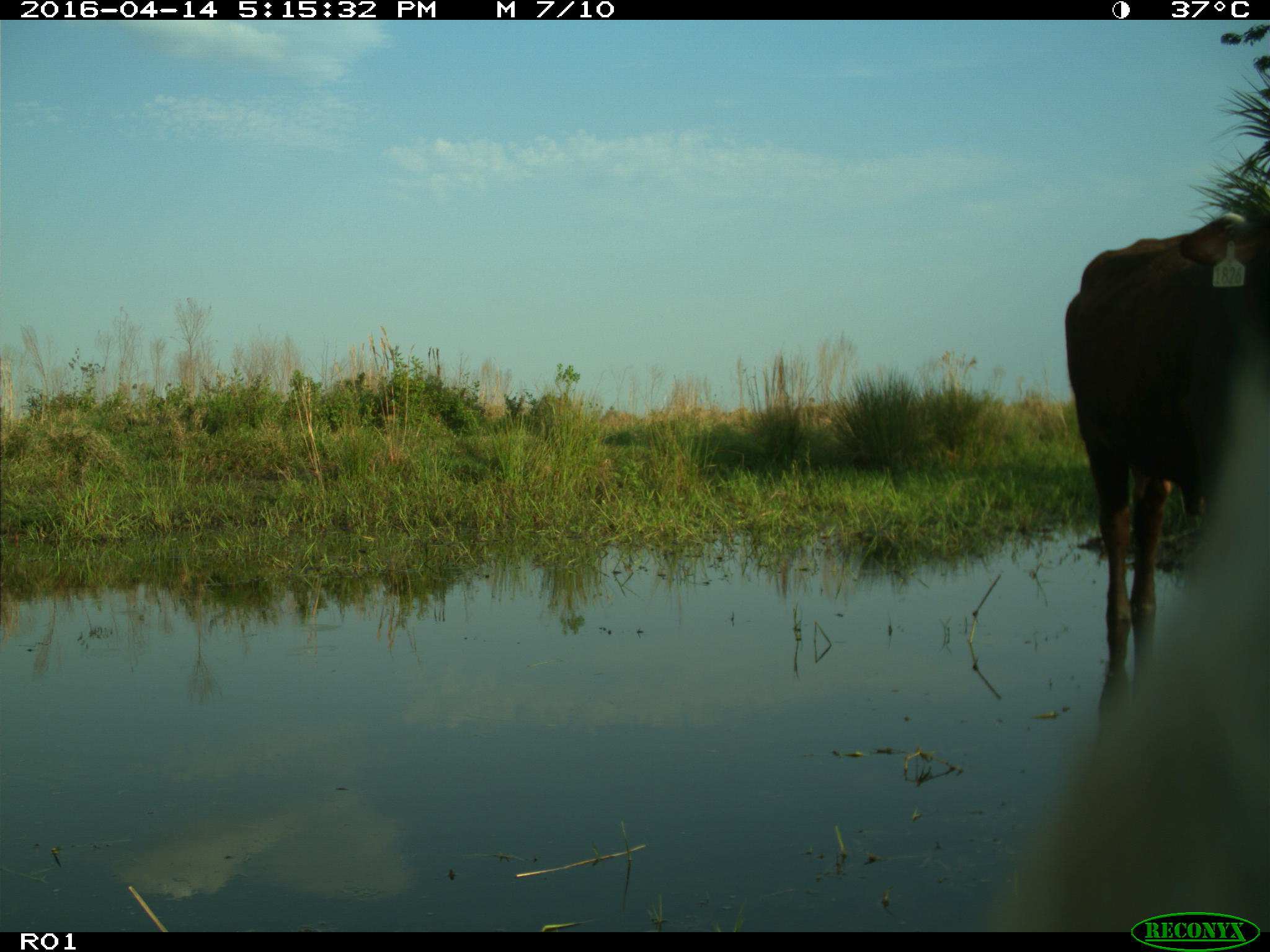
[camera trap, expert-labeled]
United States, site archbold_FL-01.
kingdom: Animalia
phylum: Chordata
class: Mammalia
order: Artiodactyla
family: Bovidae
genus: Bos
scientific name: Bos taurus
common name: domestic cow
Bos taurus (domestic cow).